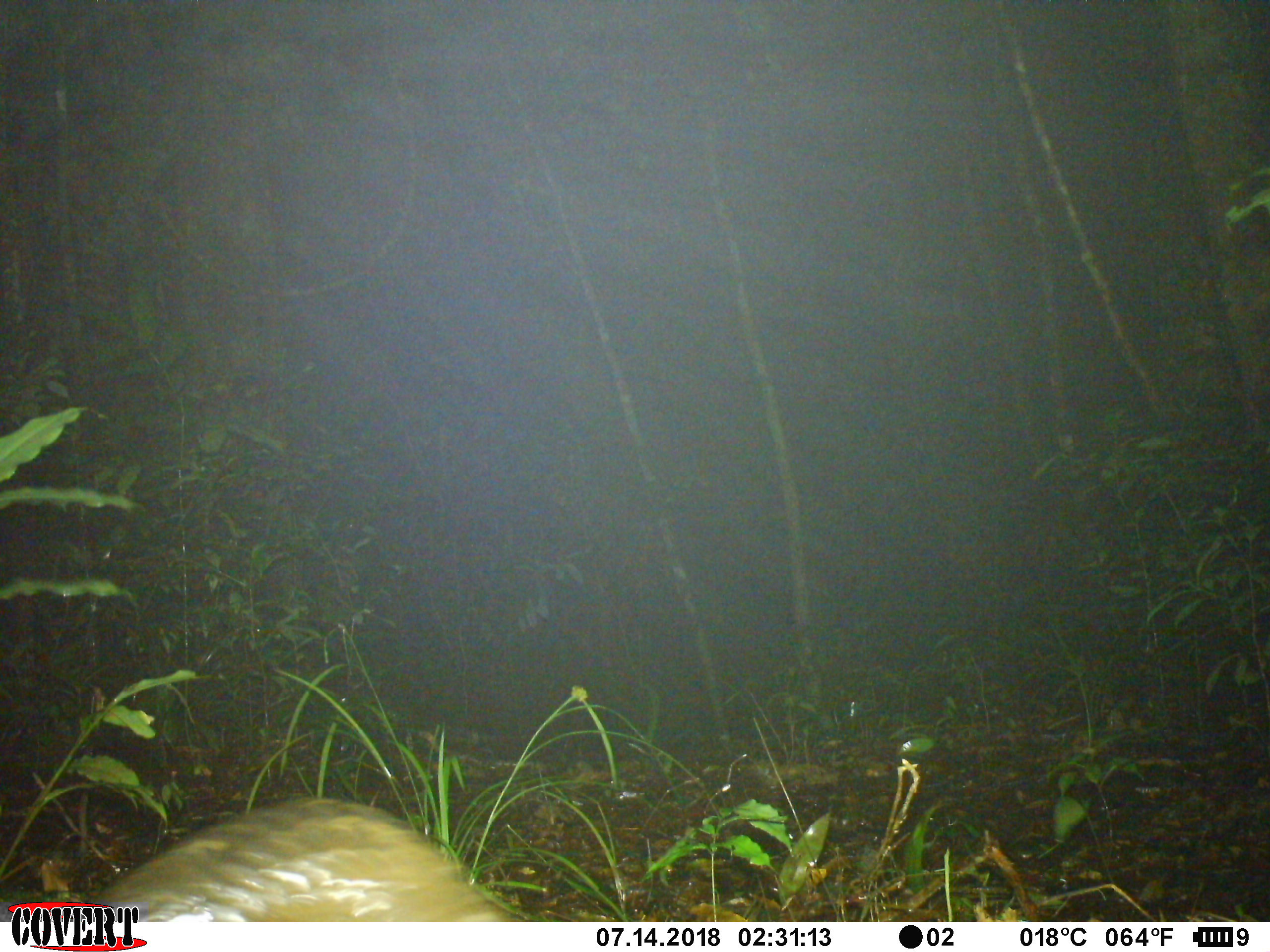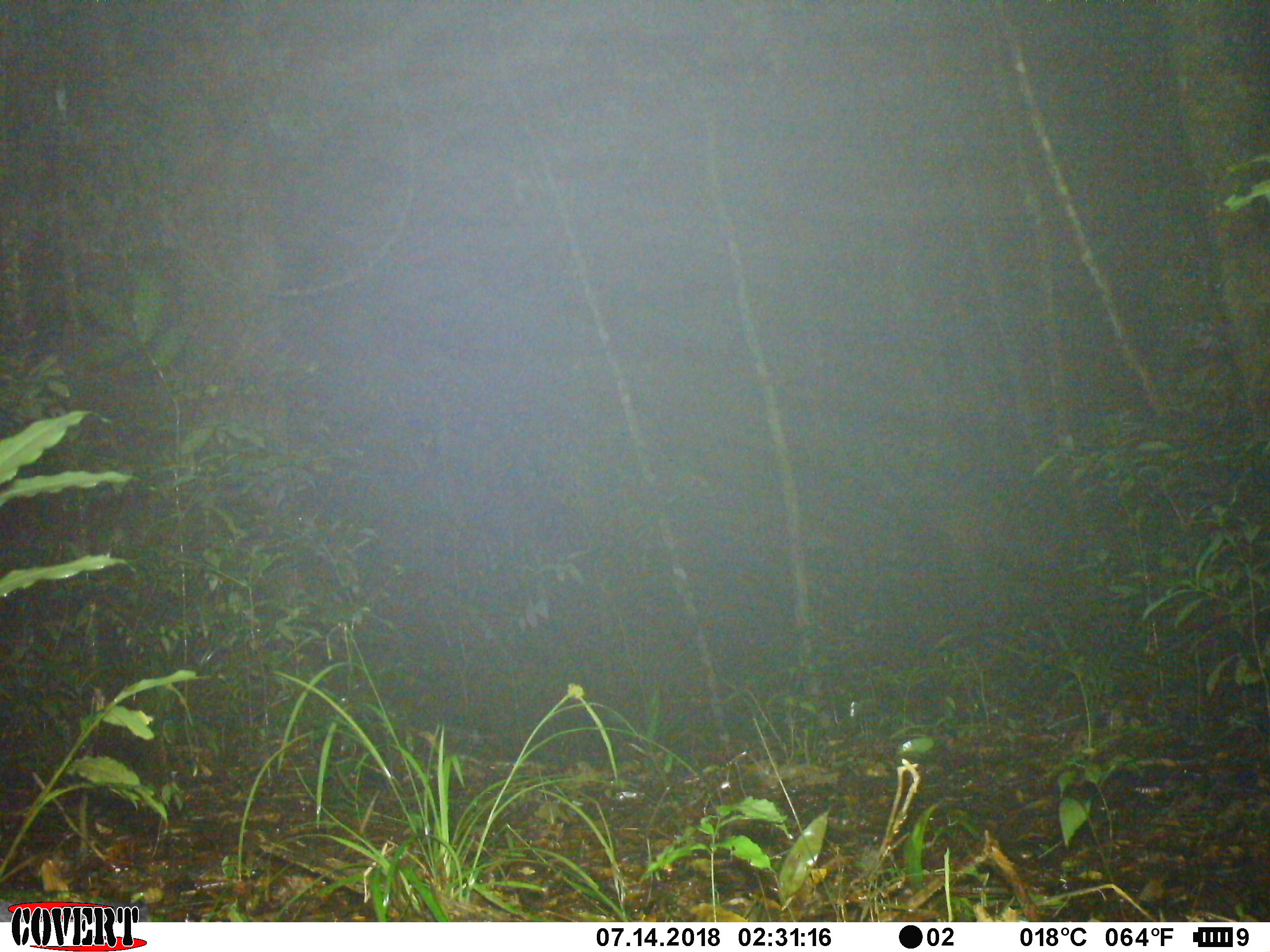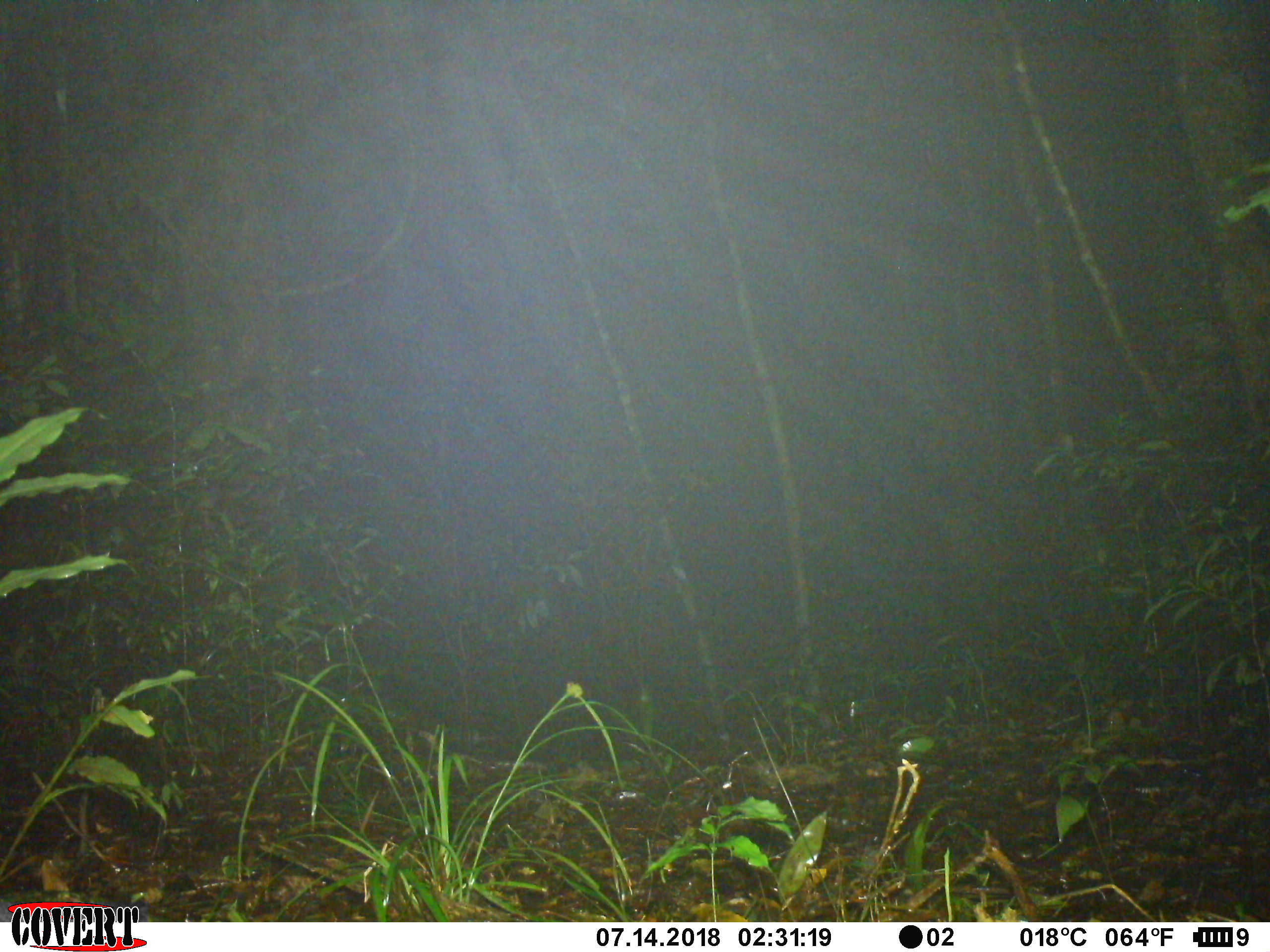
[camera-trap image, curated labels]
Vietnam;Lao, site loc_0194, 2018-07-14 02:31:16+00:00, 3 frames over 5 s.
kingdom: Animalia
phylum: Chordata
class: Mammalia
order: Pholidota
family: Manidae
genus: Manis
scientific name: Manis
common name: asian pangolins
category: pangolin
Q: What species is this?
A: Pangolin (asian pangolins) (Manis).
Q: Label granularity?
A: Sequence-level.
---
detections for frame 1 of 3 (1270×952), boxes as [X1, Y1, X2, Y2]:
pangolin: [87, 794, 511, 918]